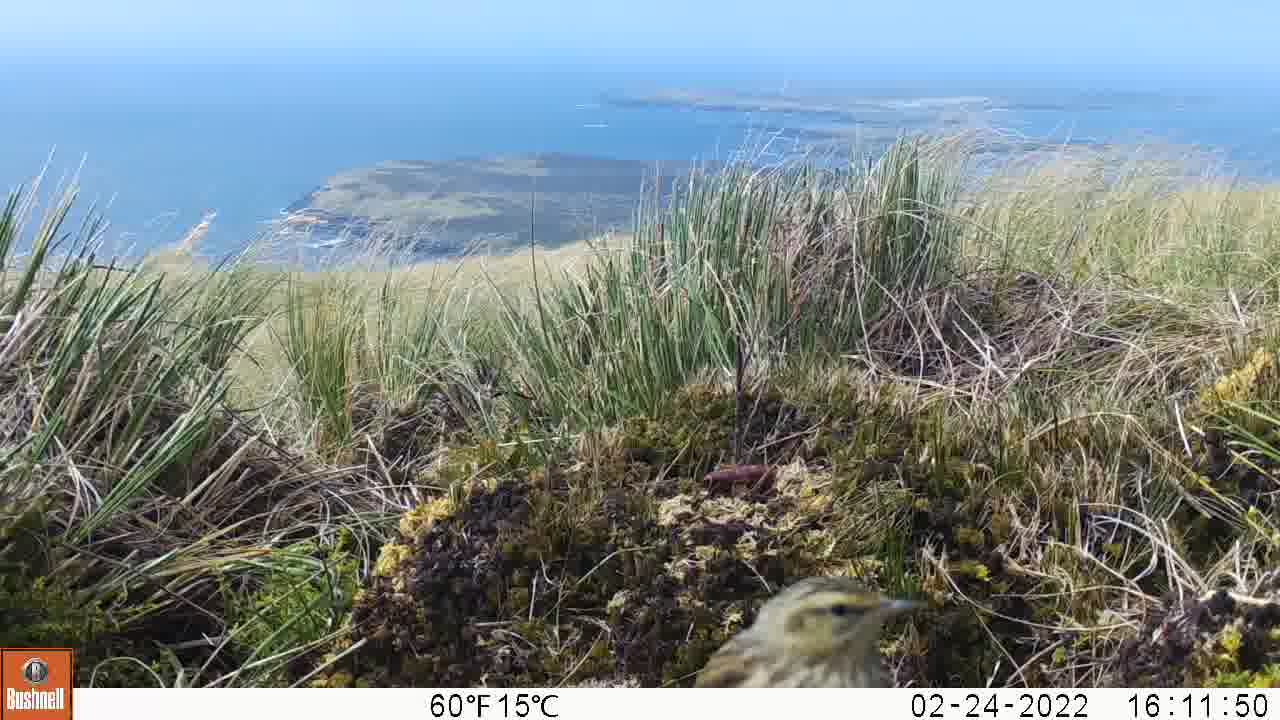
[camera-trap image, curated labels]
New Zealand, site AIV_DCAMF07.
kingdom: Animalia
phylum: Chordata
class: Aves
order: Passeriformes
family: Motacillidae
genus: Anthus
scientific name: Anthus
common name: pipit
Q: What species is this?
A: Pipit (Anthus).